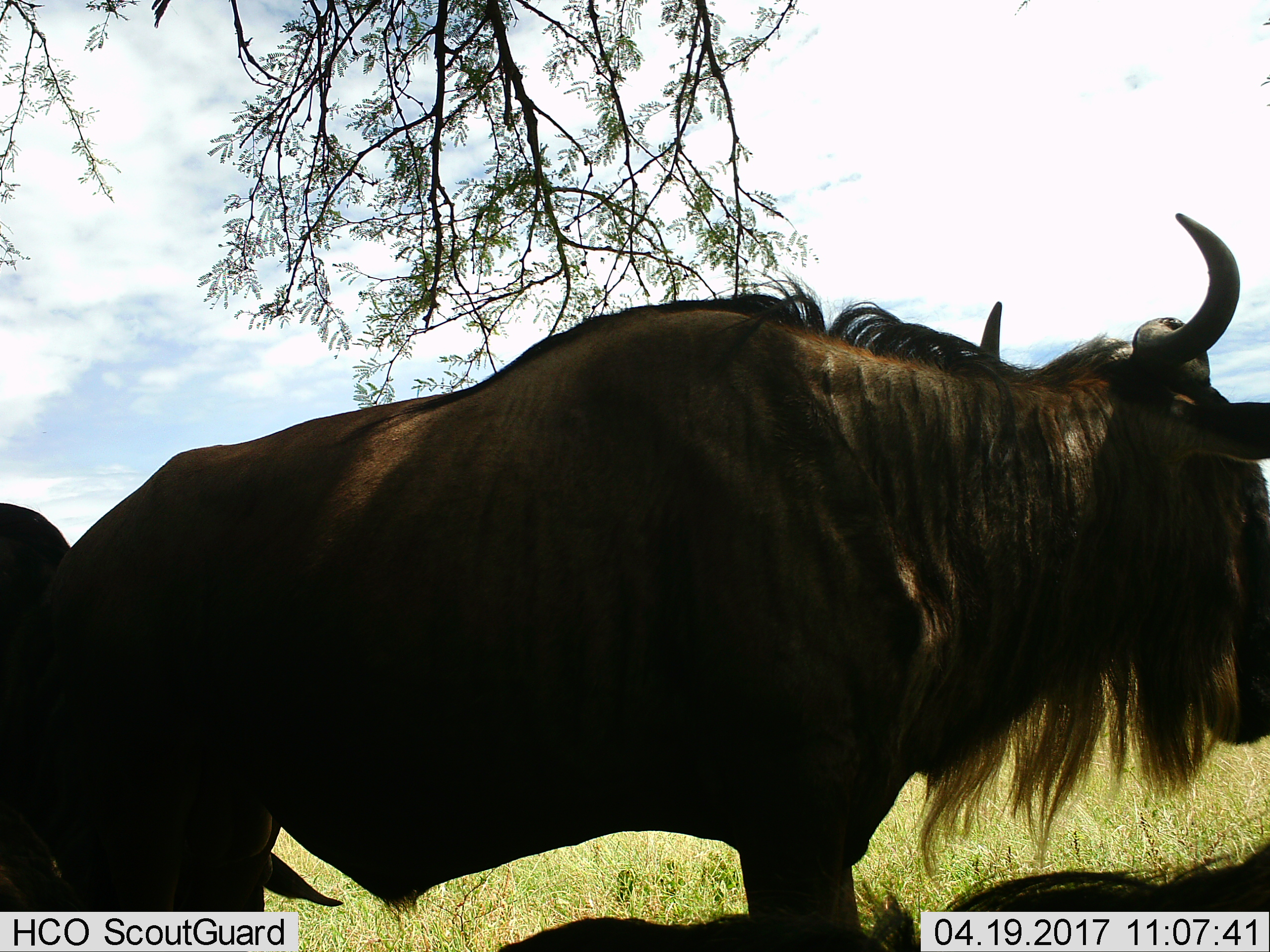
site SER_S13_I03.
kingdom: Animalia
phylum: Chordata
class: Mammalia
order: Artiodactyla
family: Bovidae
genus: Connochaetes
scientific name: Connochaetes taurinus taurinus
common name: blue wildebeest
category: wildebeestblue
Wildebeestblue (blue wildebeest) (Connochaetes taurinus taurinus), count 3. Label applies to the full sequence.